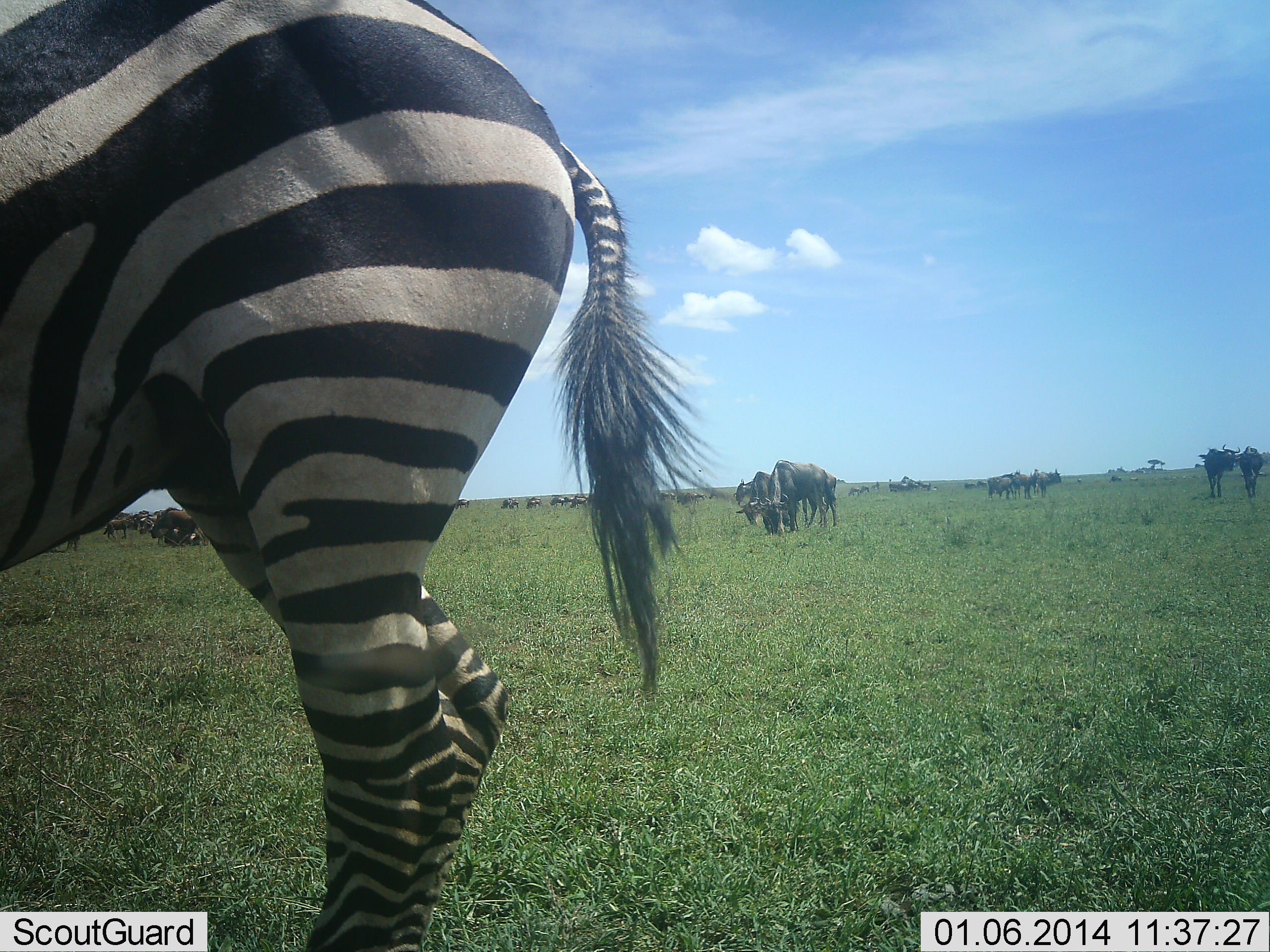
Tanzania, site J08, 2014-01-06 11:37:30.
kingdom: Animalia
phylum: Chordata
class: Mammalia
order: Artiodactyla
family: Bovidae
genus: Connochaetes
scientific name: Connochaetes taurinus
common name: blue wildebeest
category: wildebeest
Wildebeest (blue wildebeest) (Connochaetes taurinus), count 11-50. Behavior (volunteer vote fractions): standing 70%, resting 0%, moving 30%, interacting 0%. Young present (vote fraction): 0%. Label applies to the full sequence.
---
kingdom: Animalia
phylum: Chordata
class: Mammalia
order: Perissodactyla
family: Equidae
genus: Equus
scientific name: Equus quagga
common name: plains zebra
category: zebra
Zebra (plains zebra) (Equus quagga), count 1. Behavior (volunteer vote fractions): standing 100%, resting 0%, moving 0%, interacting 0%. Young present (vote fraction): 0%. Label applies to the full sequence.